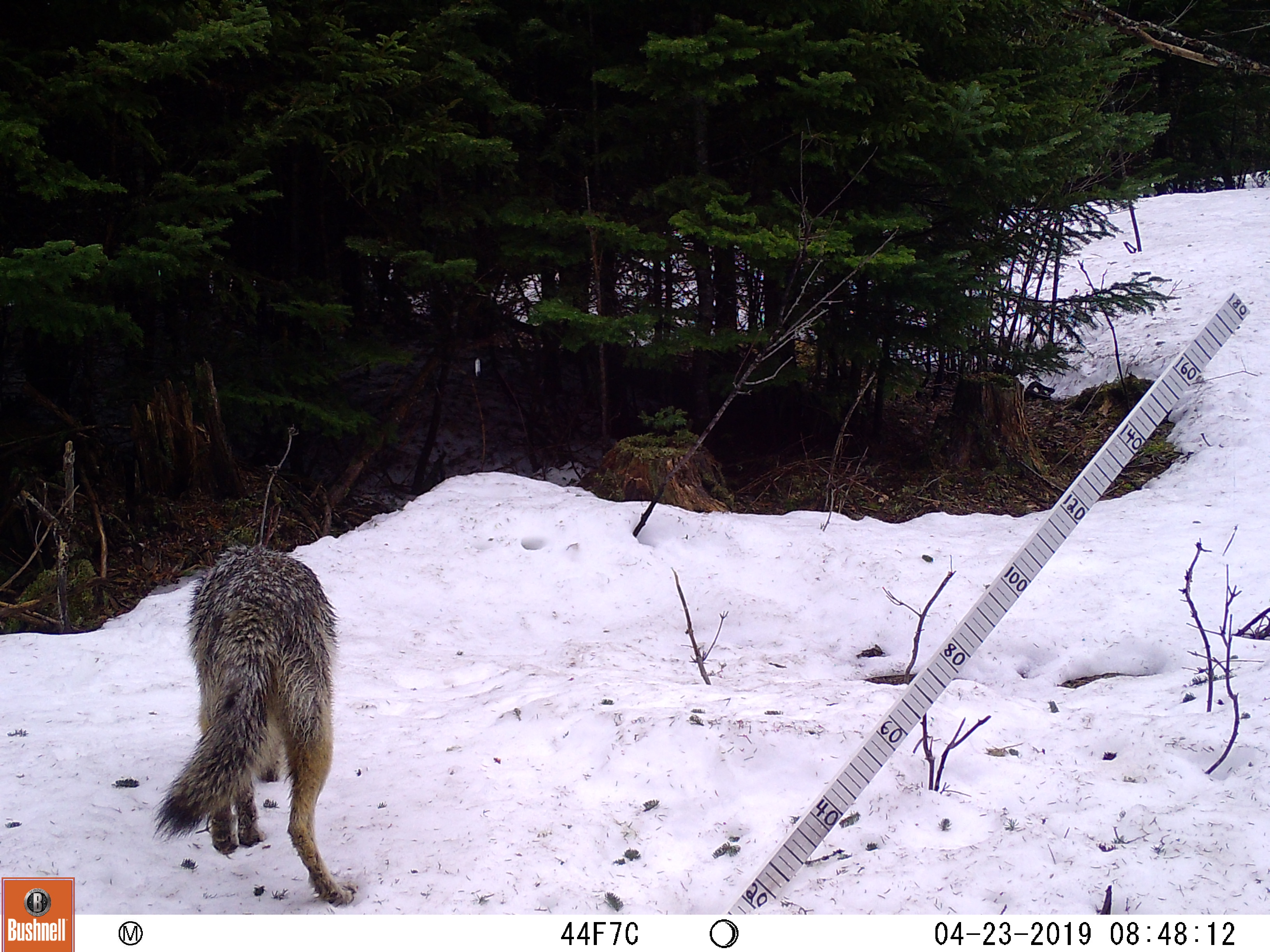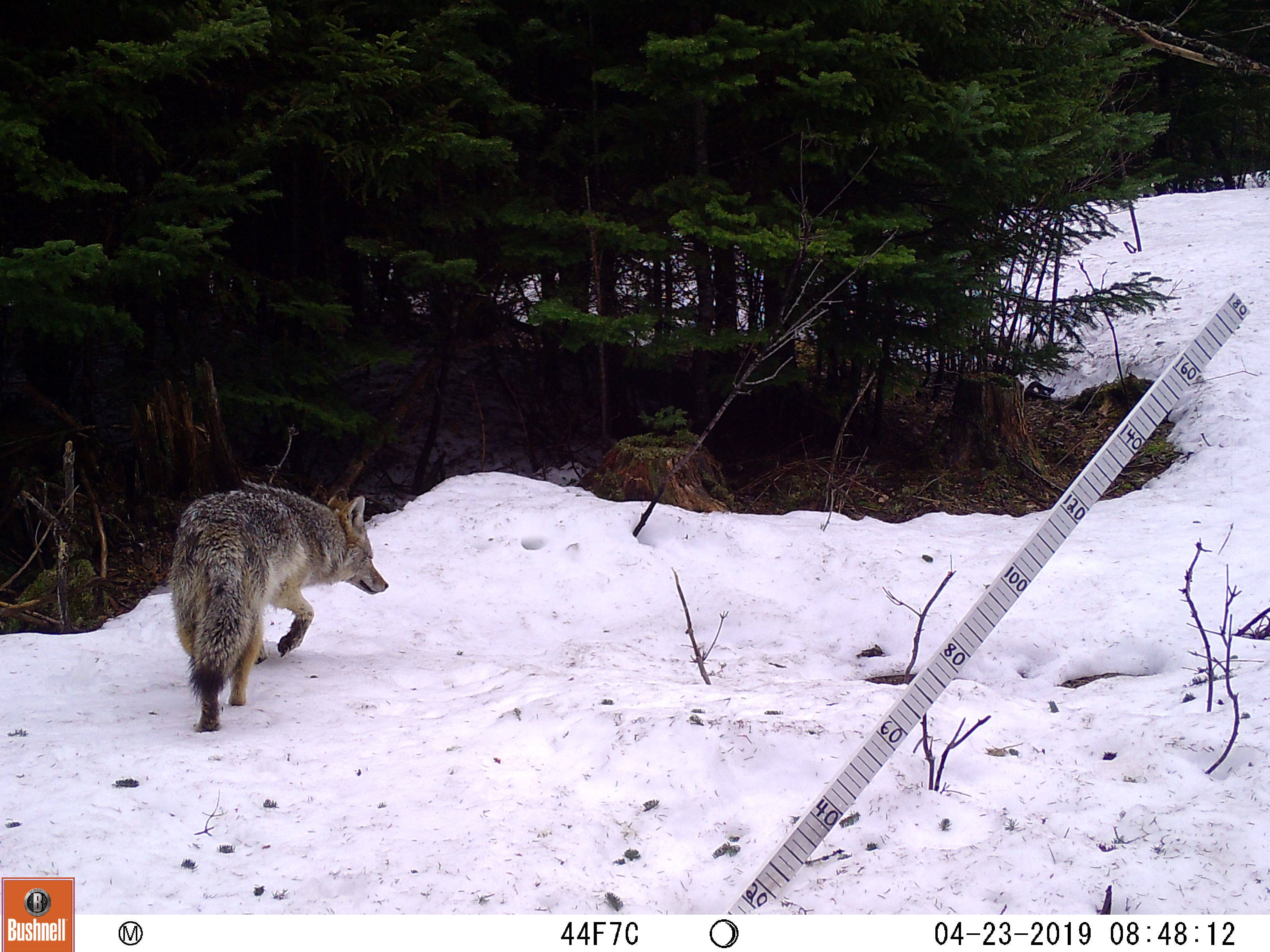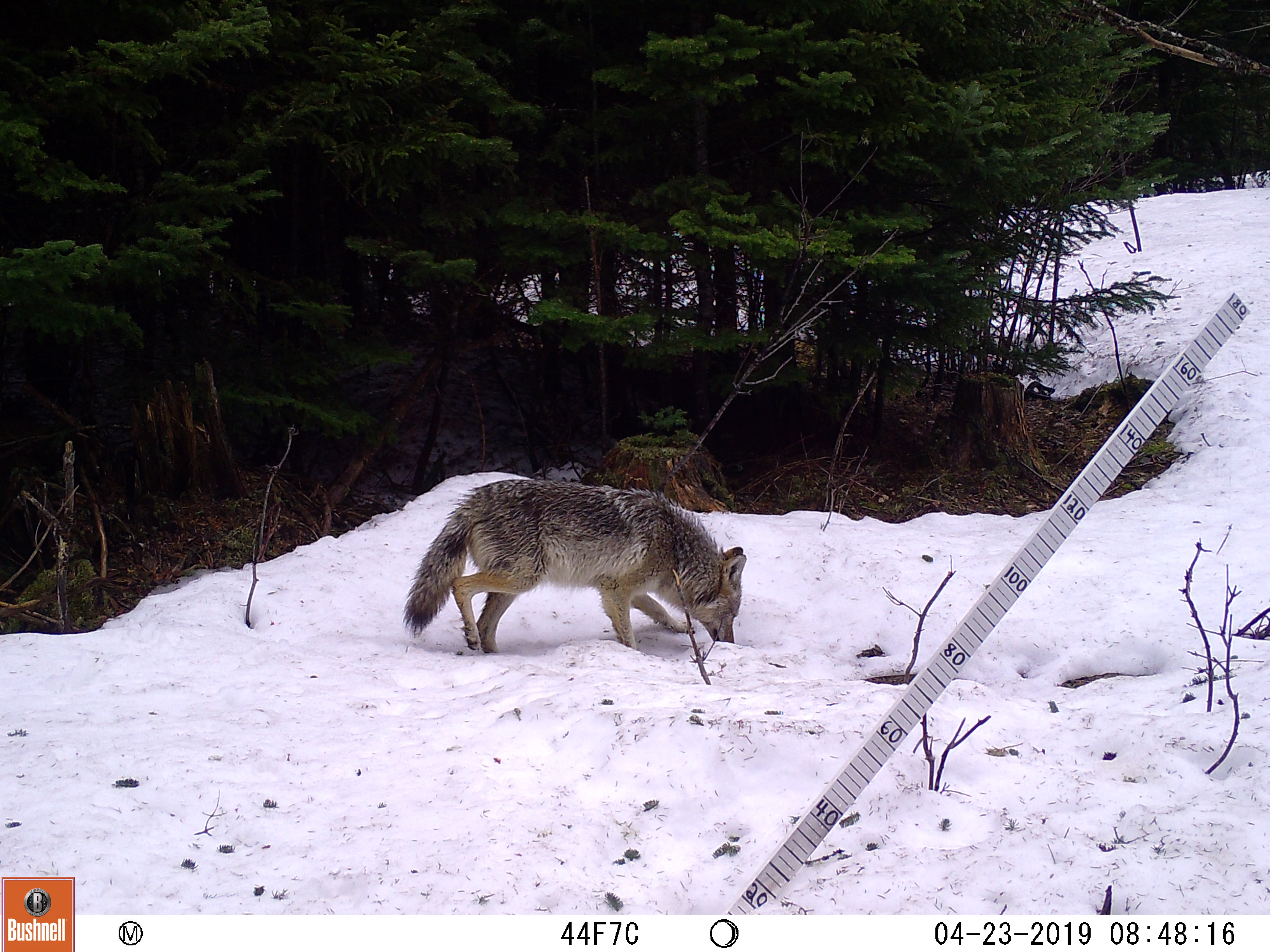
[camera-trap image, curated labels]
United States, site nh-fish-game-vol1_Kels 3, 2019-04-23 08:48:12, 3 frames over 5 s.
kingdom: Animalia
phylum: Chordata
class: Mammalia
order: Carnivora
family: Canidae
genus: Canis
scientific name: Canis latrans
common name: coyote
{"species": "coyote (Canis latrans)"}